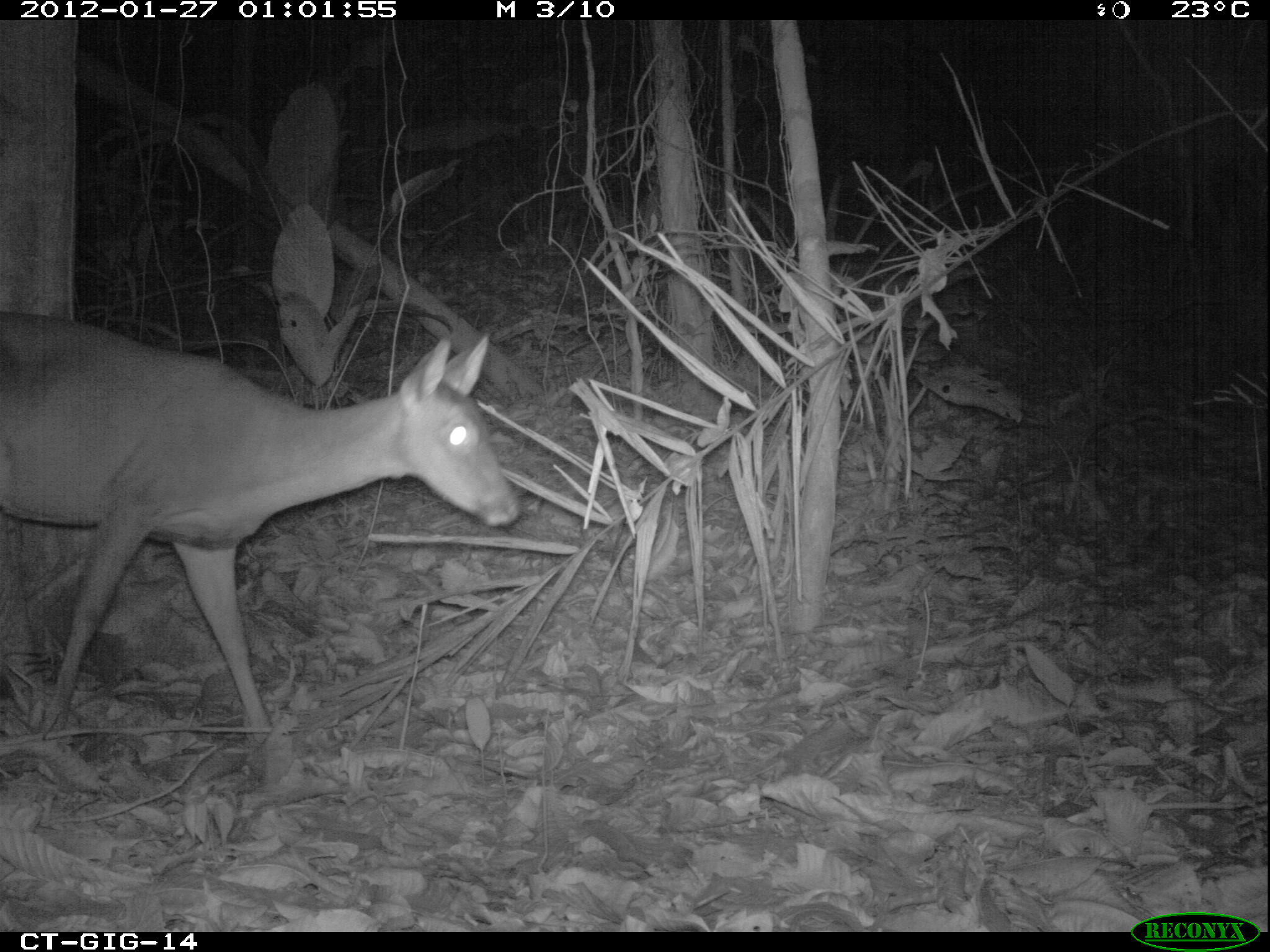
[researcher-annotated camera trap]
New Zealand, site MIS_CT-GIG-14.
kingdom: Animalia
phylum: Chordata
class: Mammalia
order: Artiodactyla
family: Cervidae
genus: Odocoileus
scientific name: Odocoileus virginianus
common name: white-tailed deer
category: white tailed deer